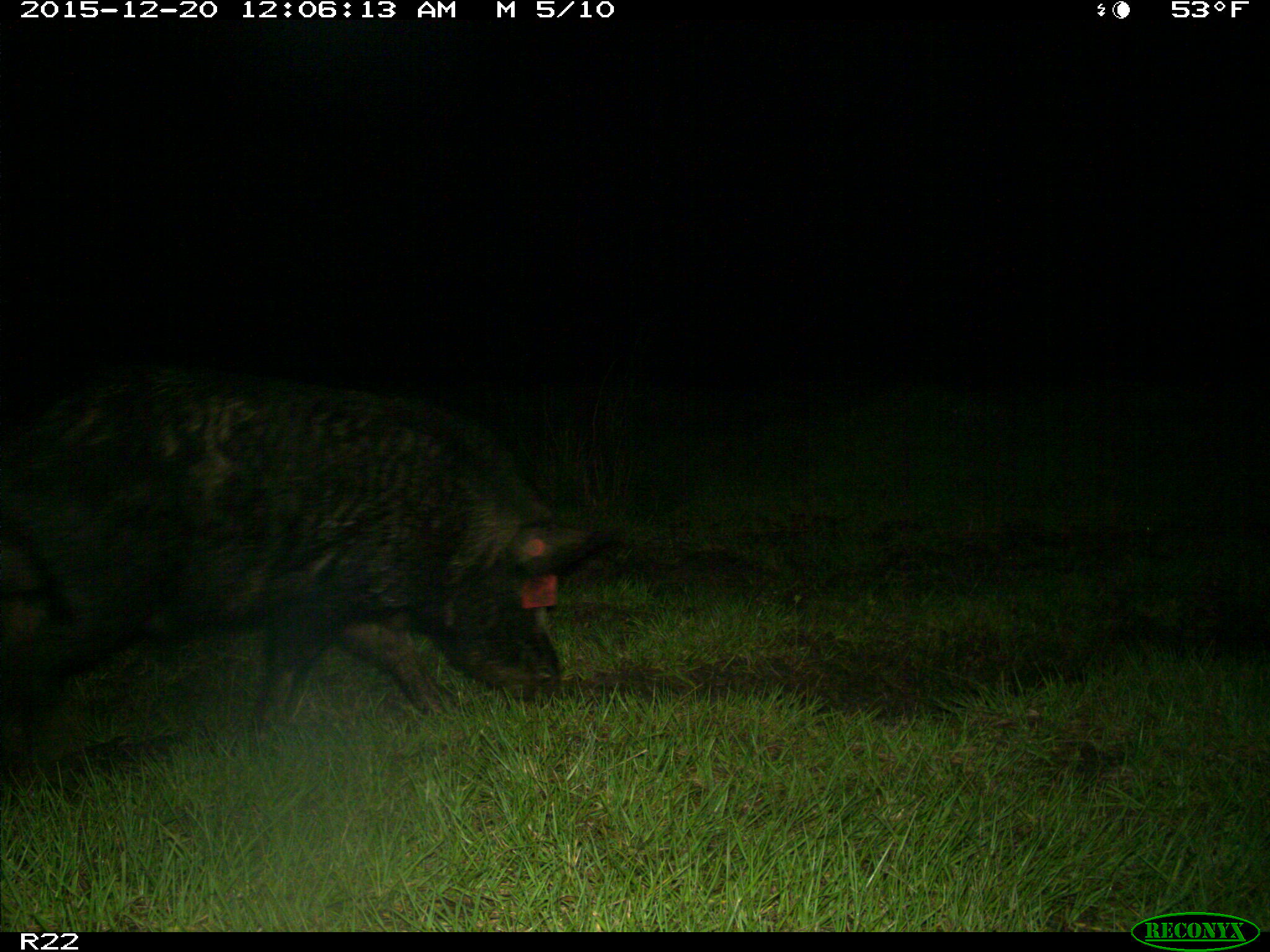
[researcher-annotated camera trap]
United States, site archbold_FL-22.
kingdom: Animalia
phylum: Chordata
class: Mammalia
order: Artiodactyla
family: Suidae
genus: Sus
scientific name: Sus scrofa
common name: wild boar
Sus scrofa (wild boar).